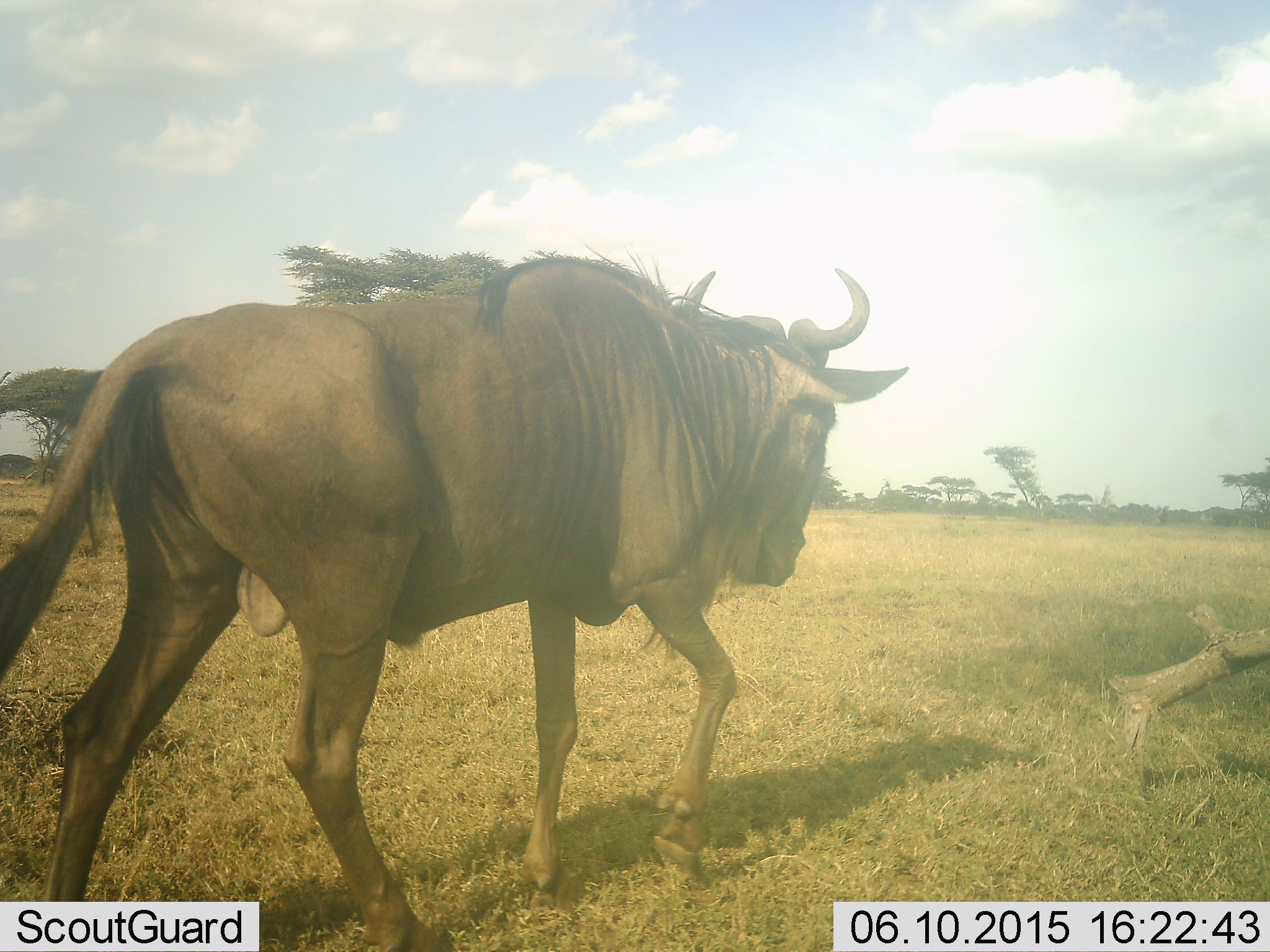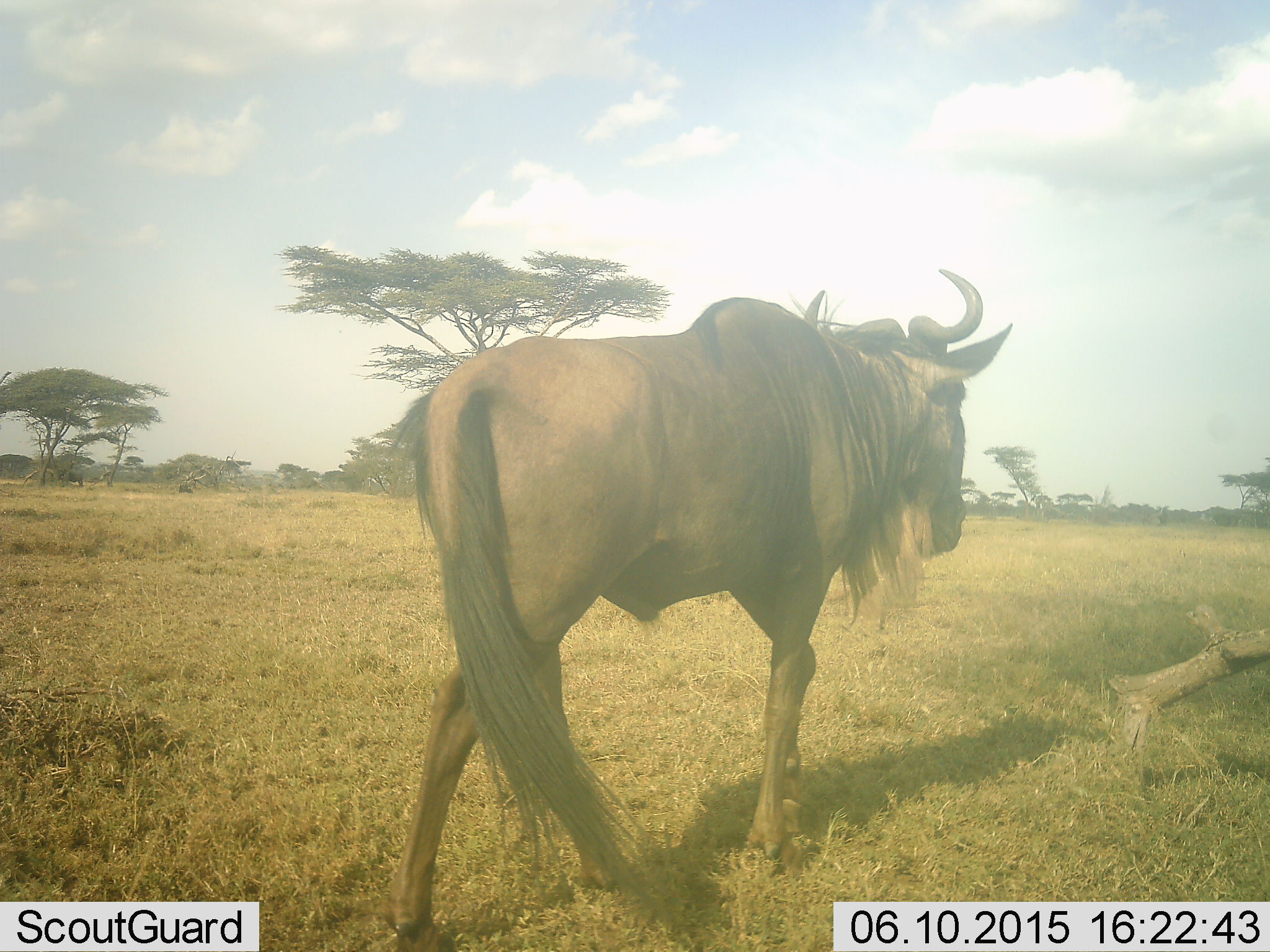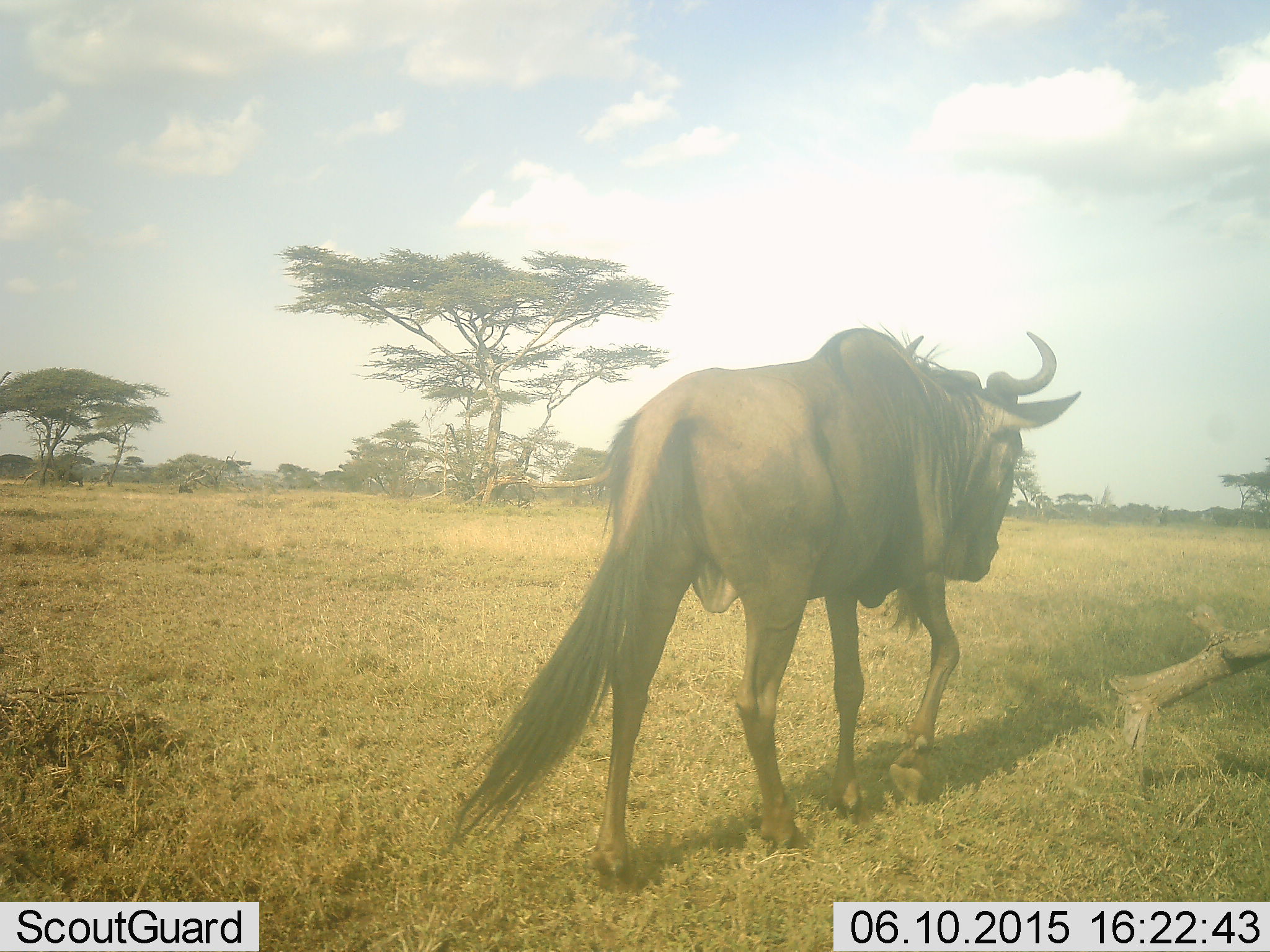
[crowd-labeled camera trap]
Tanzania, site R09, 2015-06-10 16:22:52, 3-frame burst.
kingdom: Animalia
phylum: Chordata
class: Mammalia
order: Artiodactyla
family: Bovidae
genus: Connochaetes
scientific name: Connochaetes taurinus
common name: blue wildebeest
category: wildebeest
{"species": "wildebeest (blue wildebeest) (Connochaetes taurinus)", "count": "1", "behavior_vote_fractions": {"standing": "0%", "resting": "0%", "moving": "100%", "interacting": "0%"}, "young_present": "0%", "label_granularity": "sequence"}